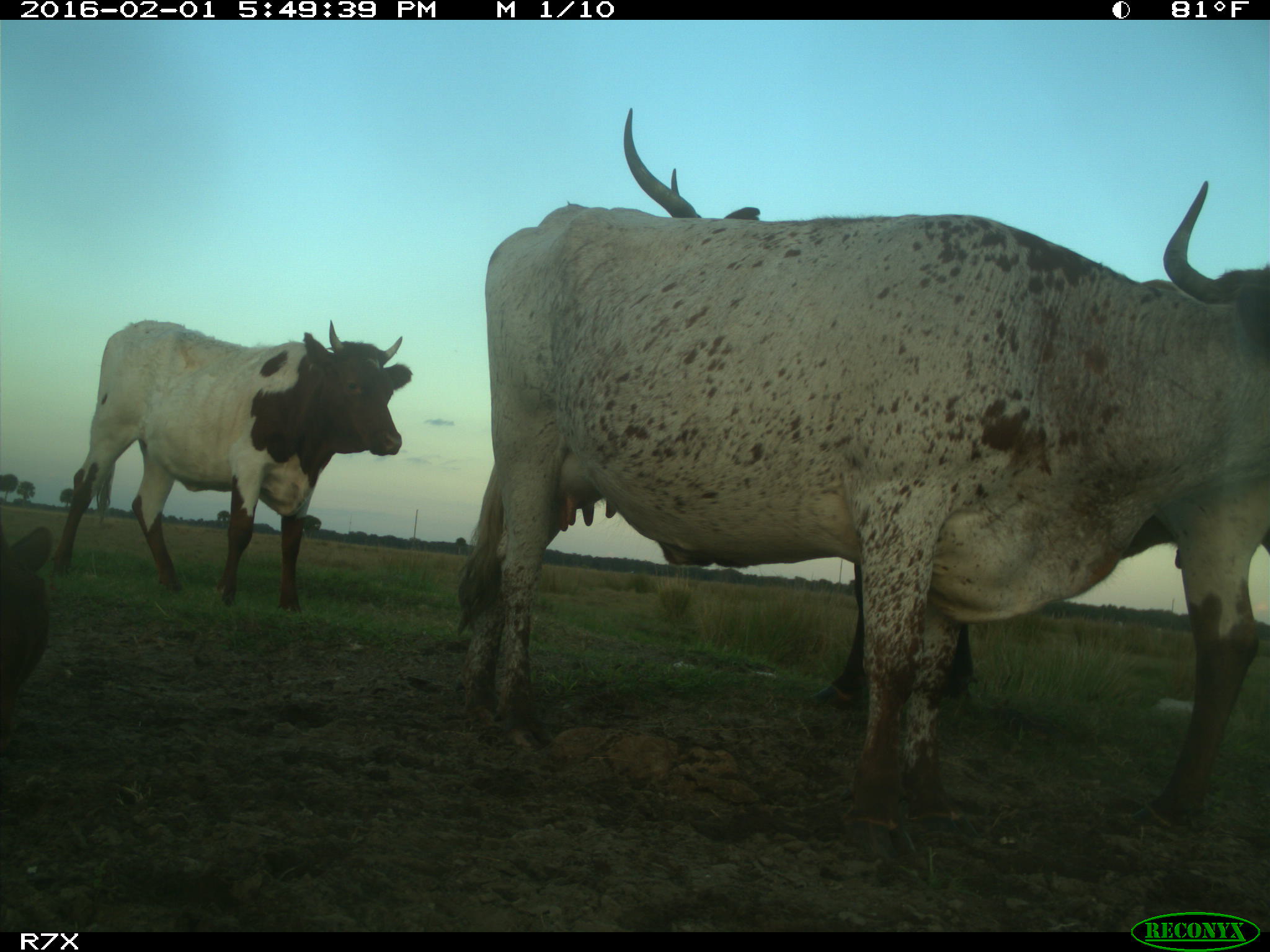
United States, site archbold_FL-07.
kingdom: Animalia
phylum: Chordata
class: Mammalia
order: Artiodactyla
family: Bovidae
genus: Bos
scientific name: Bos taurus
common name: domestic cow